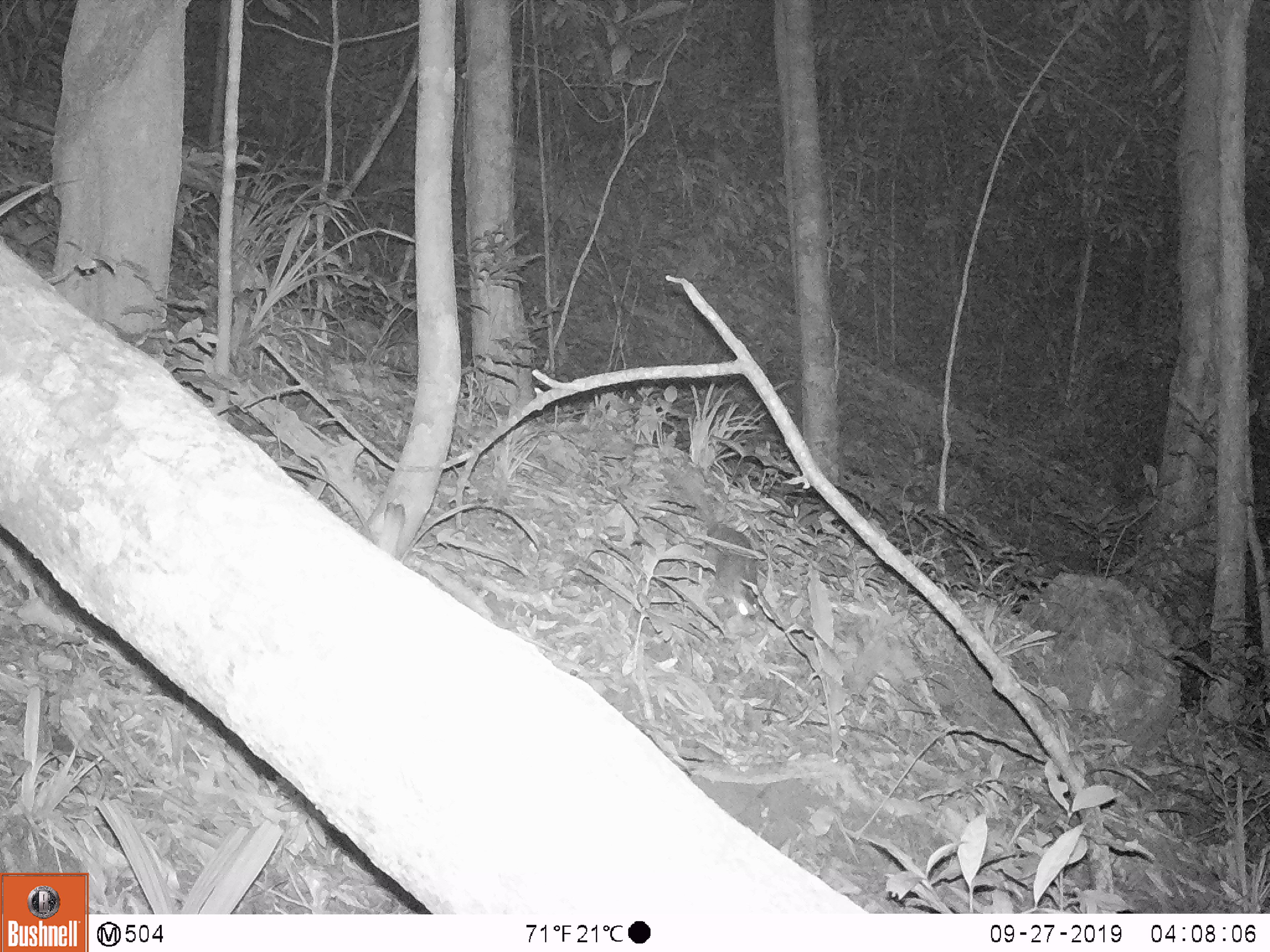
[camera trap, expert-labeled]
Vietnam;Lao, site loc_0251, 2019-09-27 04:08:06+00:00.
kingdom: Animalia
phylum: Chordata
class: Mammalia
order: Rodentia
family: Muridae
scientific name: Muridae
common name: old-world mice and rats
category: unidentified murid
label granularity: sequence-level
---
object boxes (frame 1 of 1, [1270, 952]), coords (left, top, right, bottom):
unidentified murid: (666, 458, 759, 618)